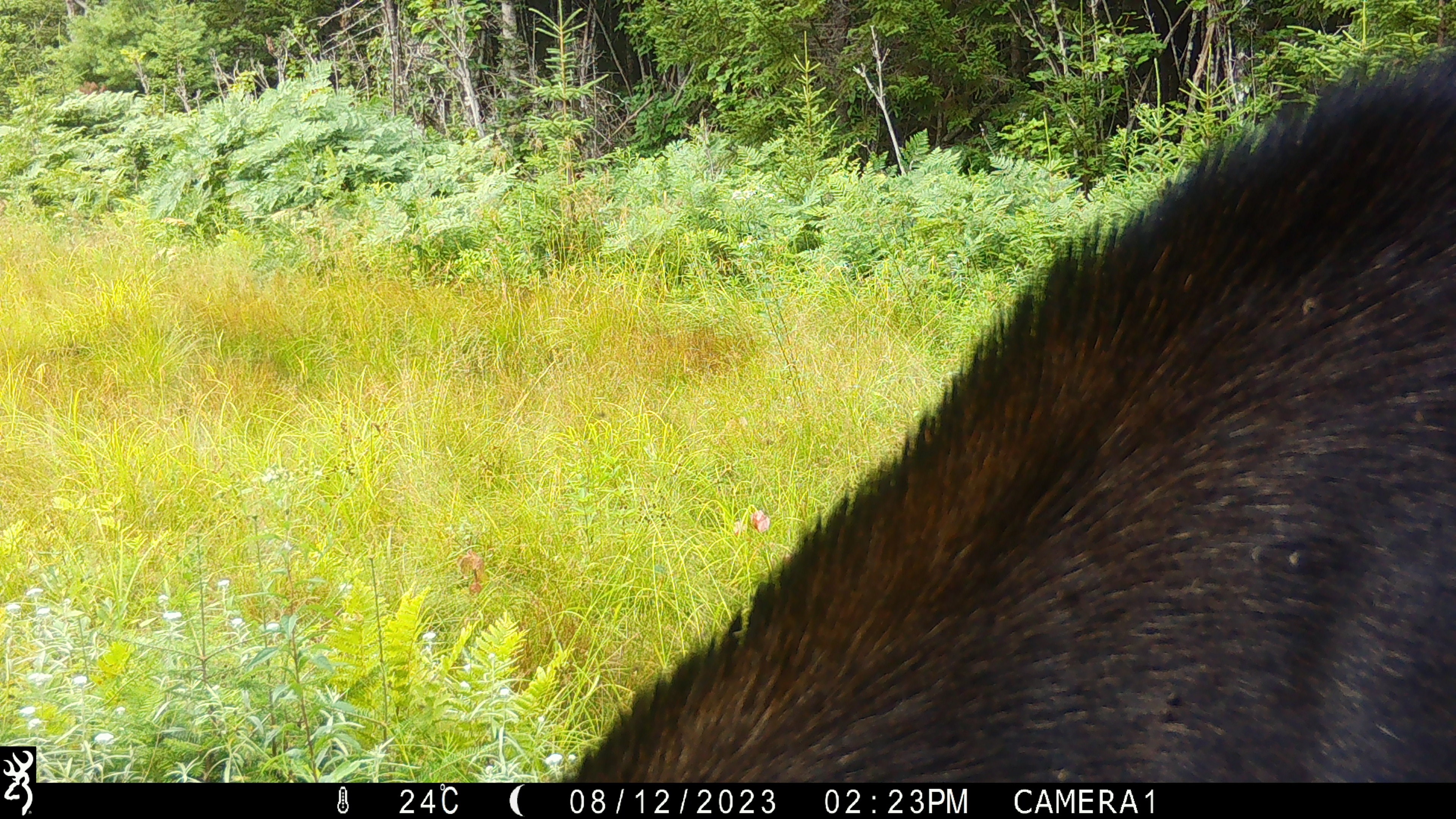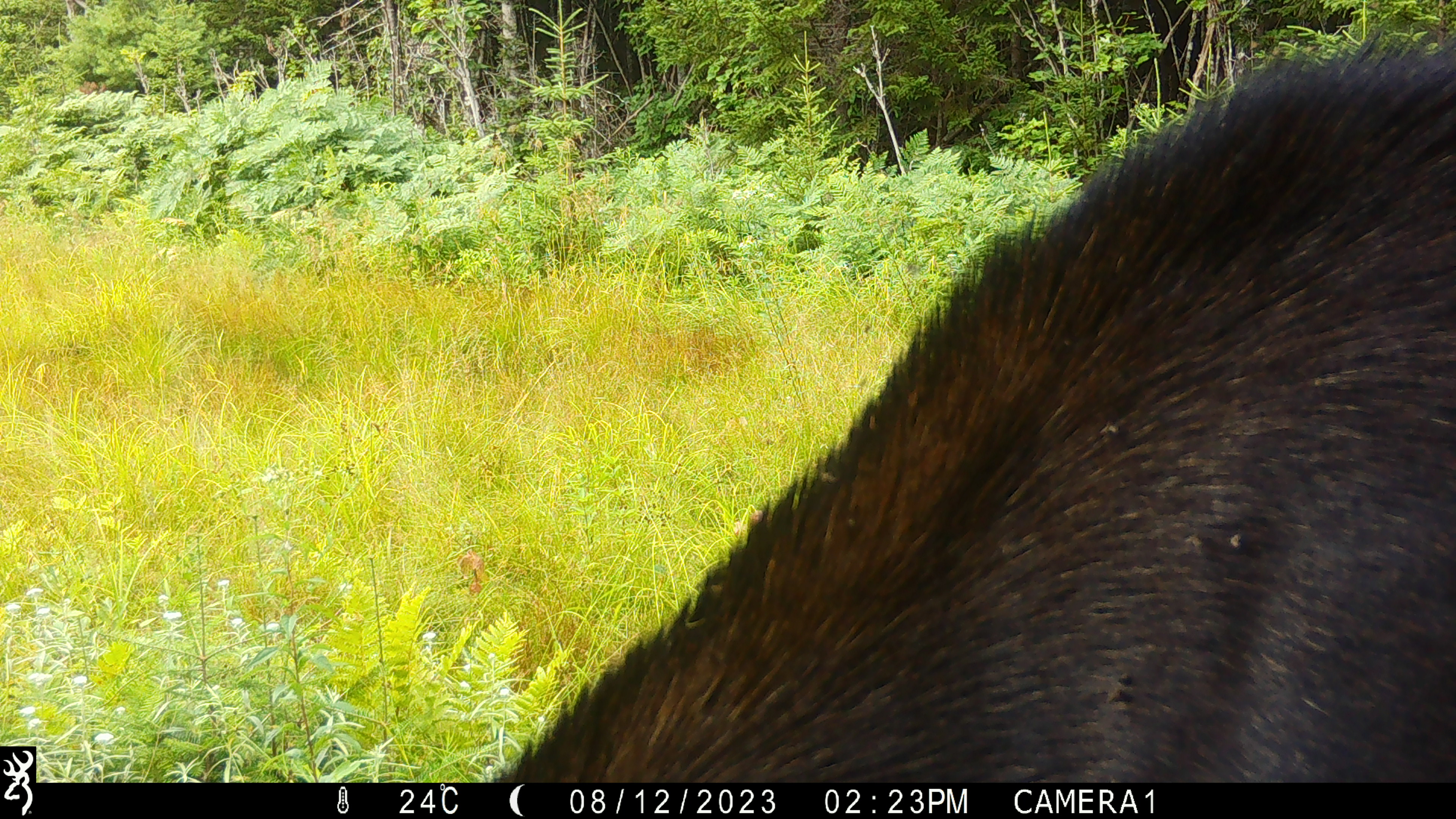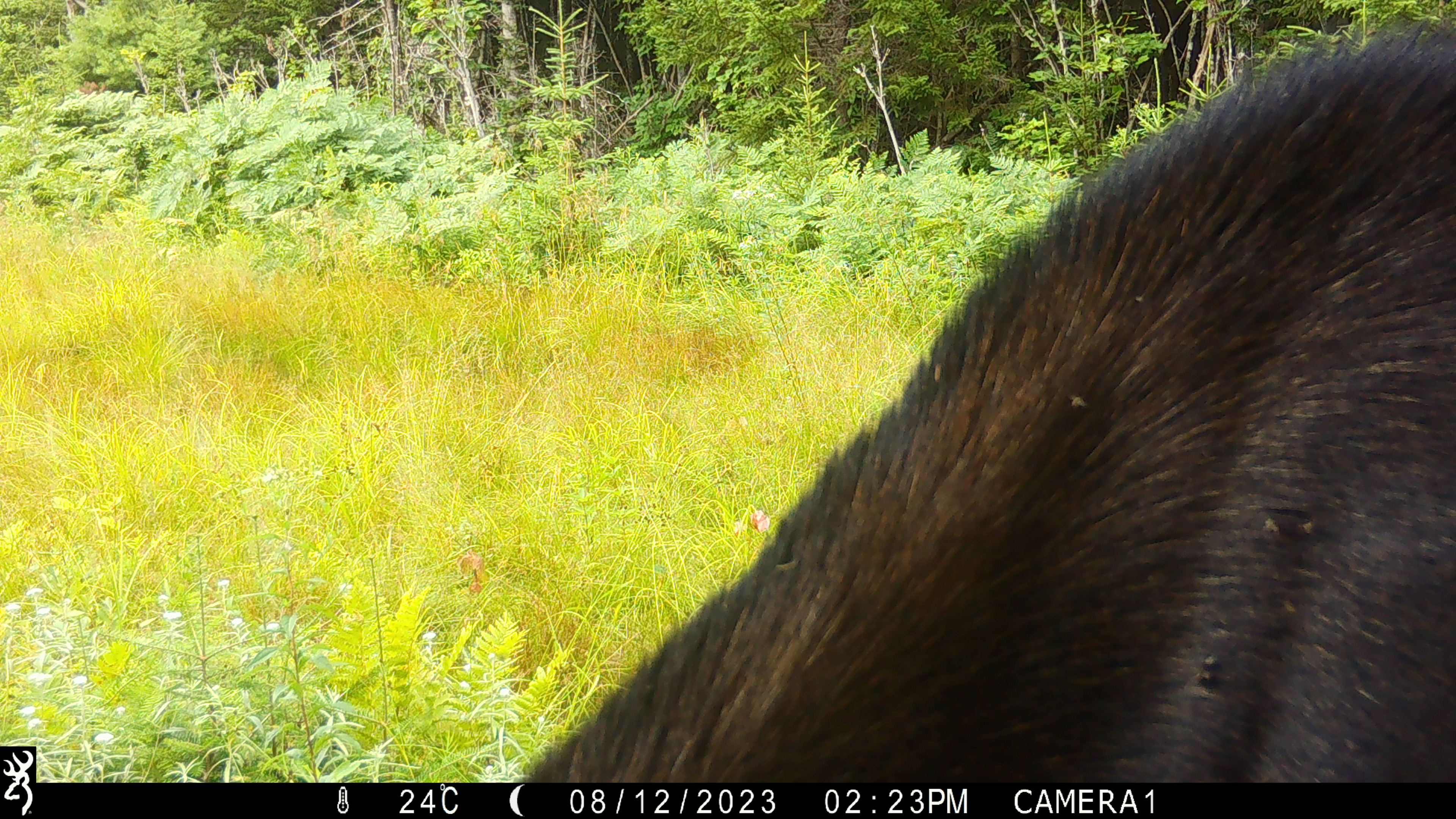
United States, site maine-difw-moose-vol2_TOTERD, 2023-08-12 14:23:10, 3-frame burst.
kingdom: Animalia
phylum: Chordata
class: Mammalia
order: Artiodactyla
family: Cervidae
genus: Alces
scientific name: Alces alces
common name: moose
Moose (Alces alces).